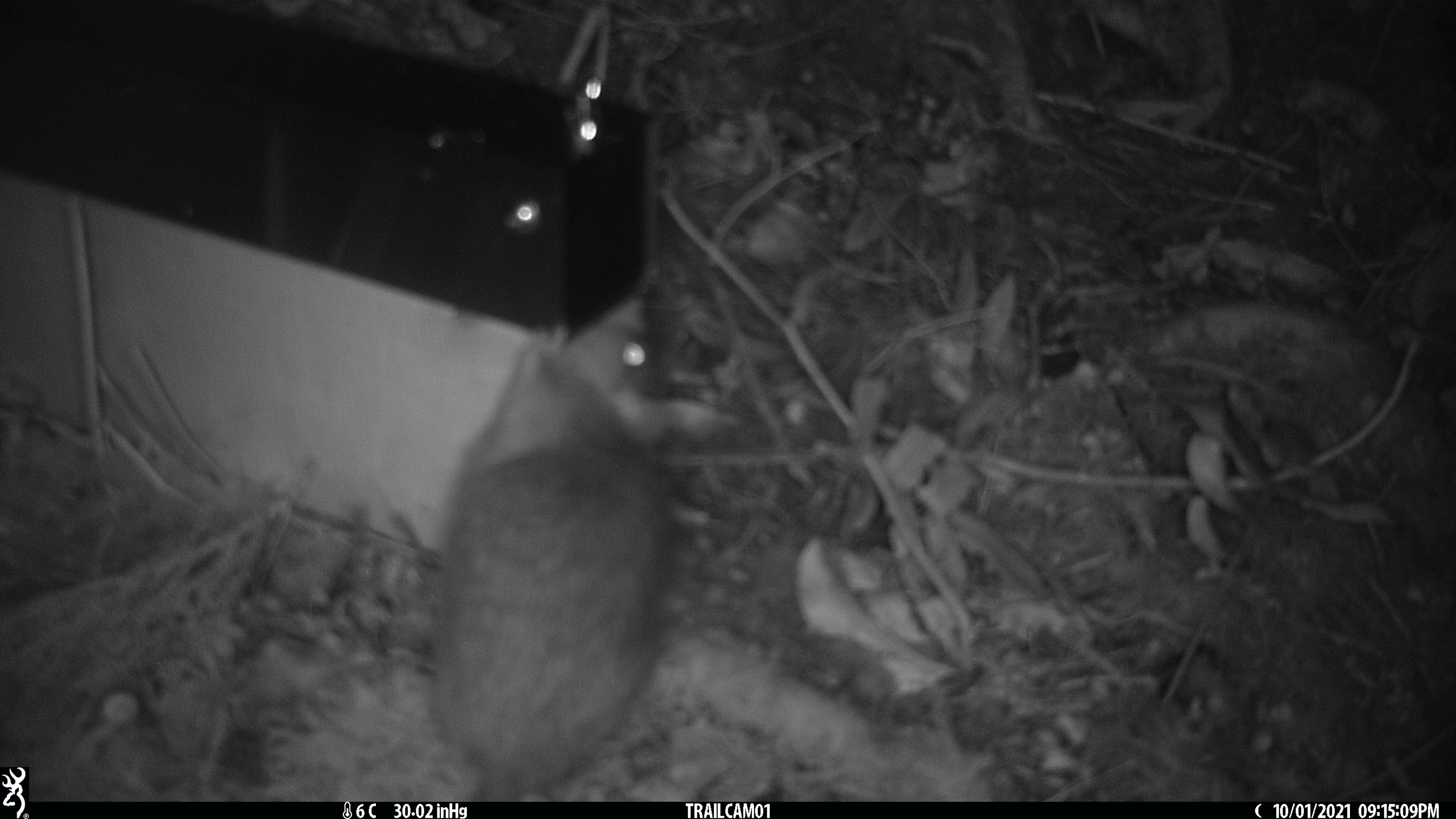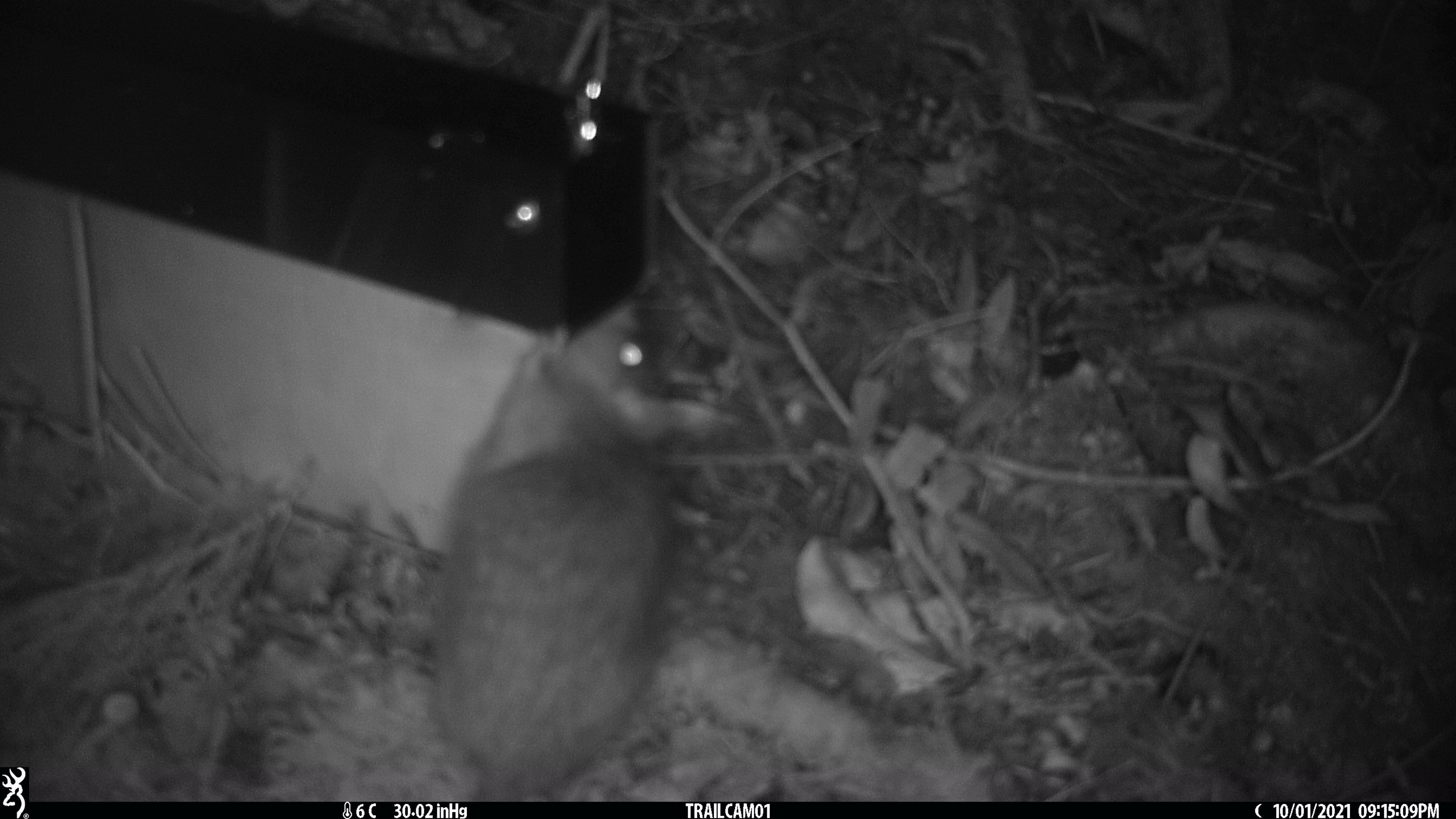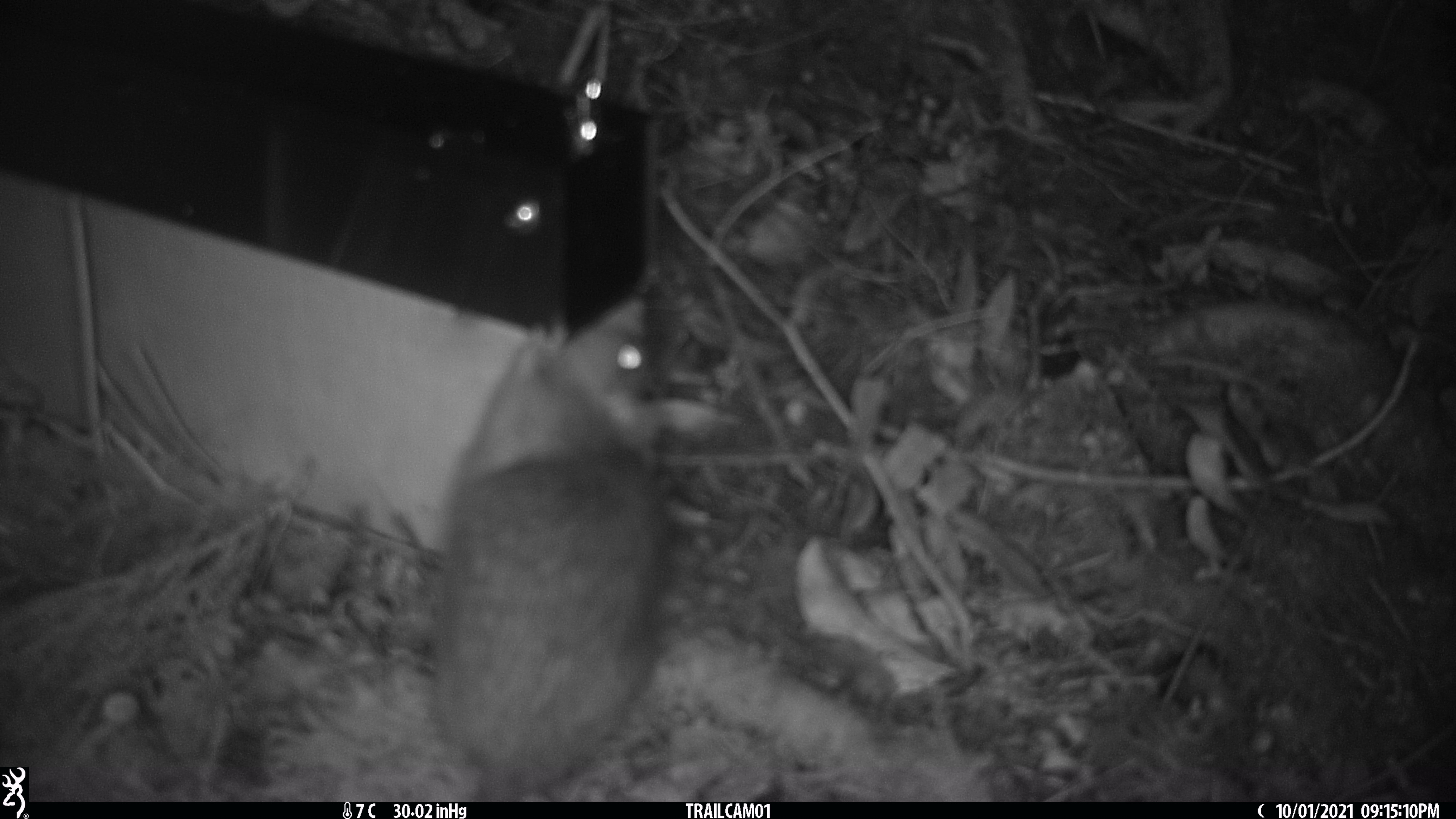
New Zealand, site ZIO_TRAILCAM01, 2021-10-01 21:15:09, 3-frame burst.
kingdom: Animalia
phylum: Chordata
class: Mammalia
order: Rodentia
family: Muridae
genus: Rattus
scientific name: Rattus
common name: rat